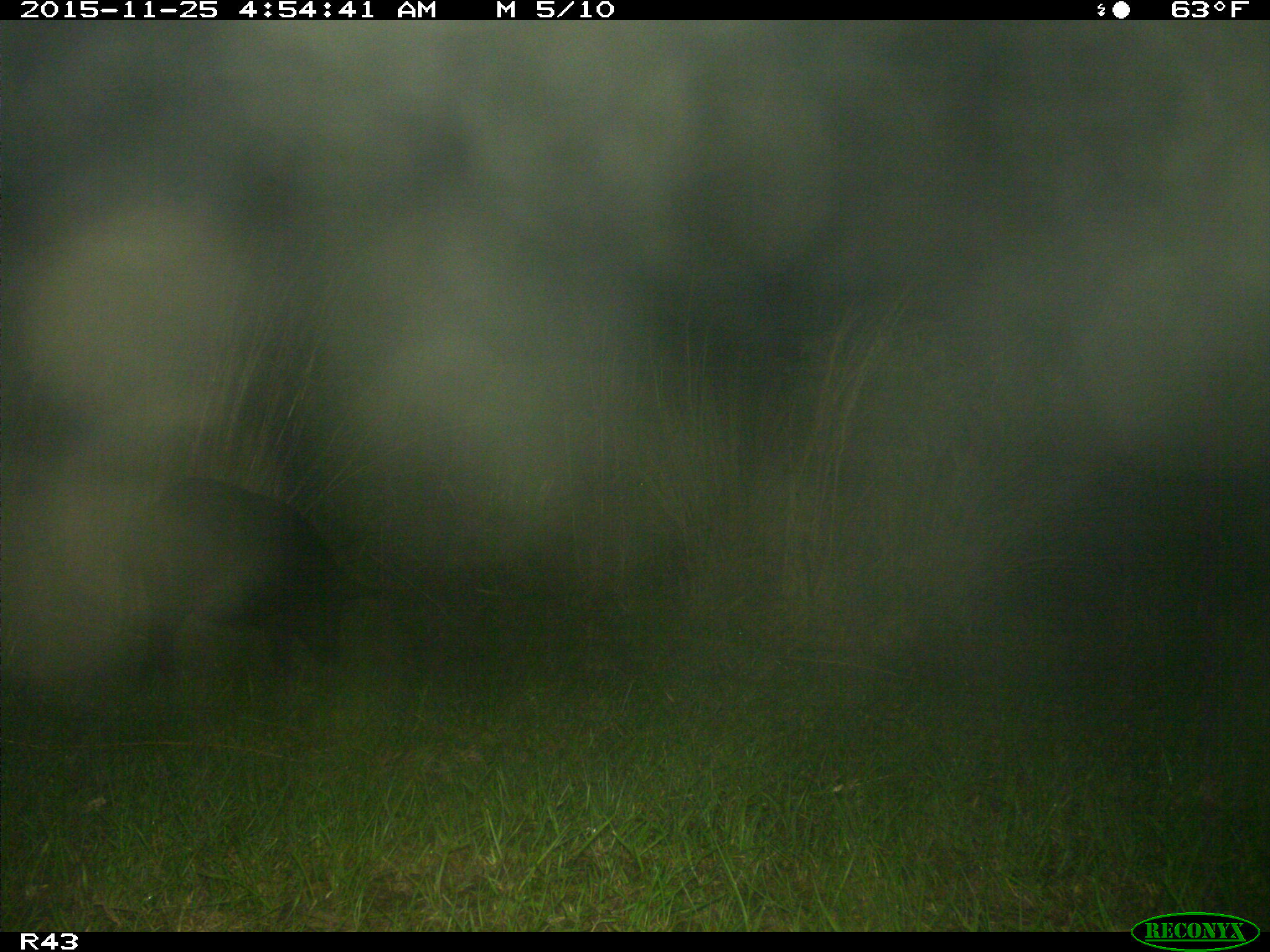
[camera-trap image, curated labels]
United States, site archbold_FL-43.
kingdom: Animalia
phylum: Chordata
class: Mammalia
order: Artiodactyla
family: Suidae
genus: Sus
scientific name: Sus scrofa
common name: wild boar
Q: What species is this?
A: Sus scrofa (wild boar).